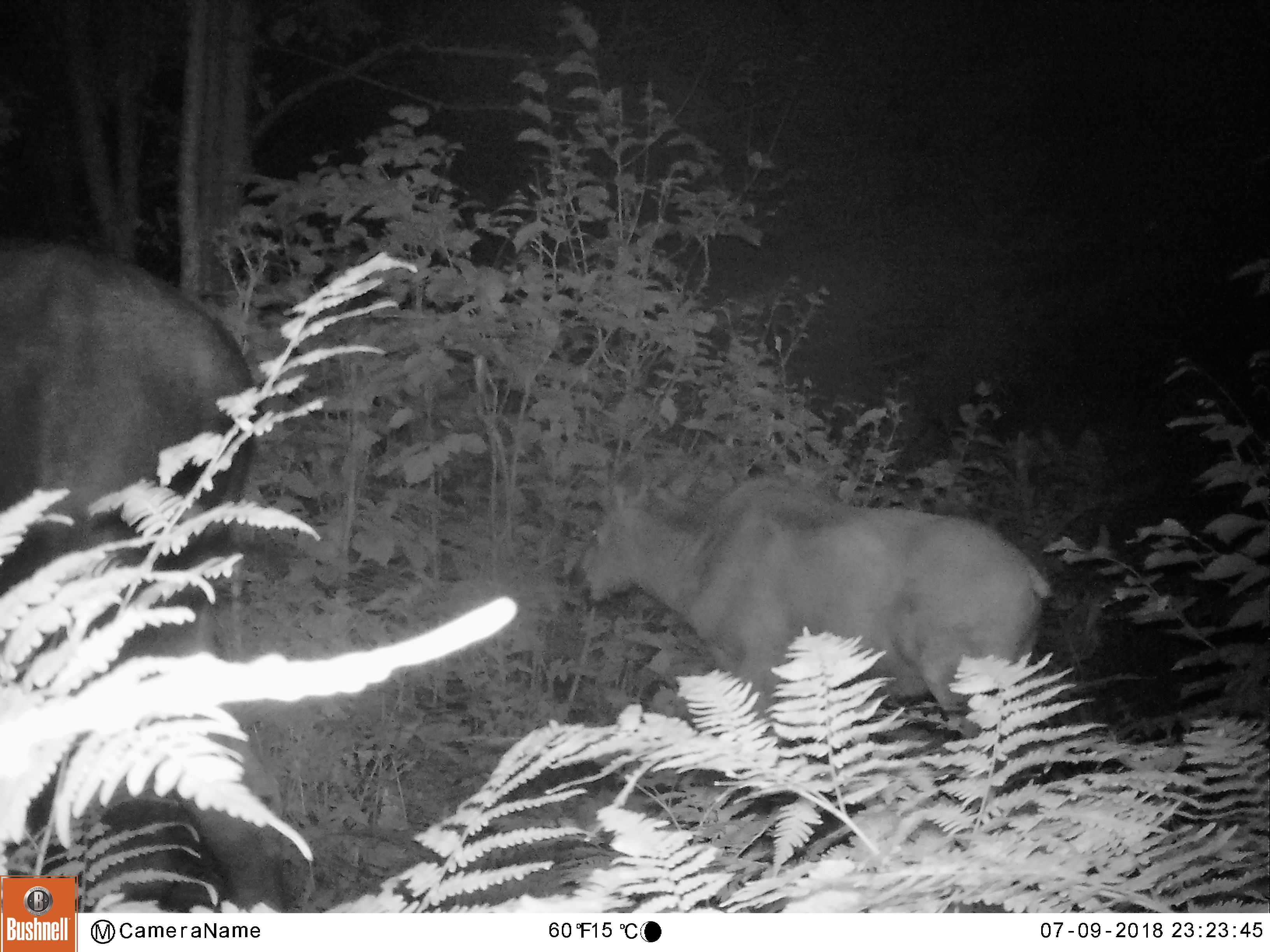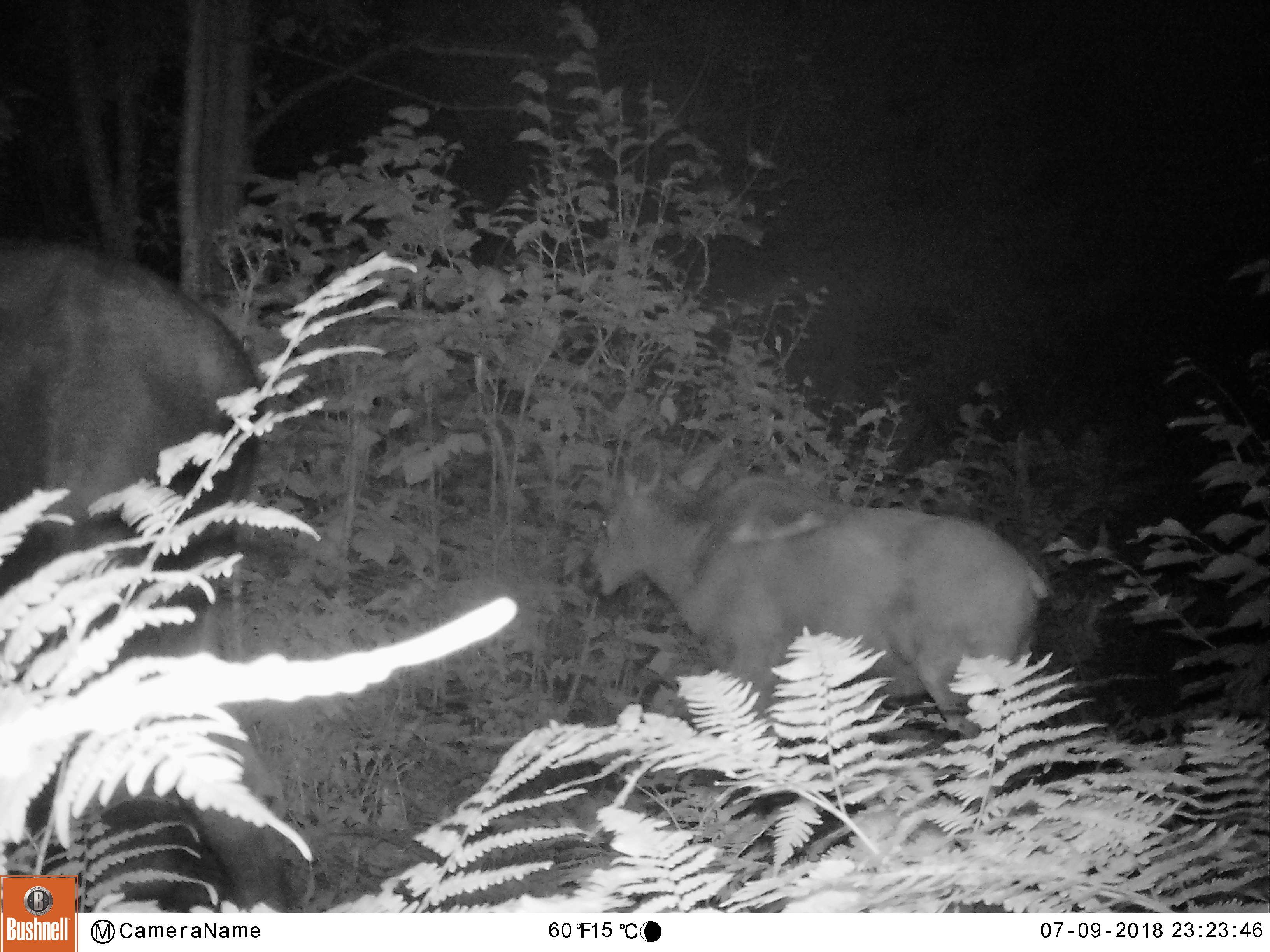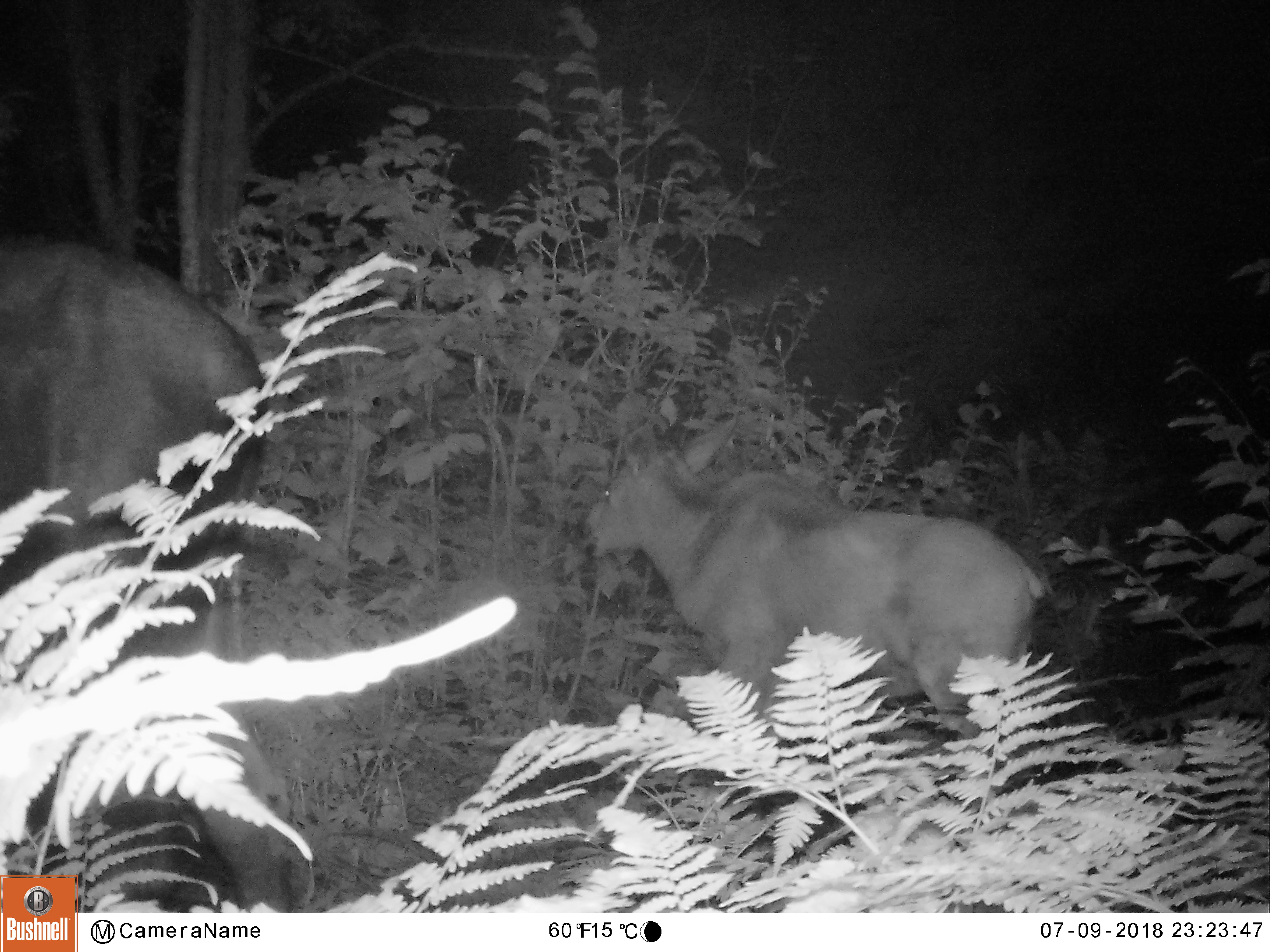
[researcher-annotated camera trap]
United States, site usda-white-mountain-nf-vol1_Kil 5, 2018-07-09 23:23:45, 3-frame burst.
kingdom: Animalia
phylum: Chordata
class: Mammalia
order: Artiodactyla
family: Cervidae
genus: Alces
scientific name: Alces alces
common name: moose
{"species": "moose (Alces alces)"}